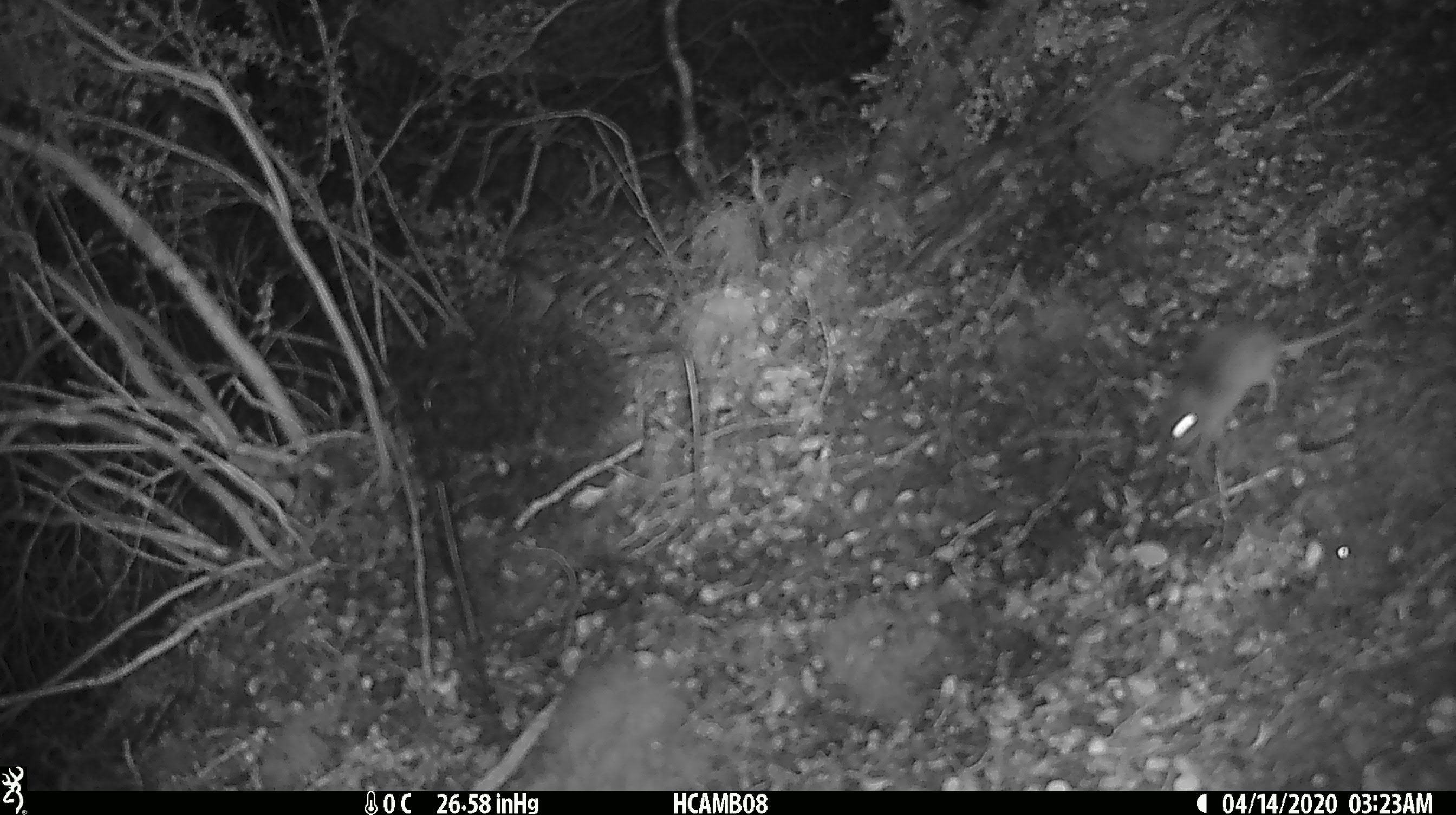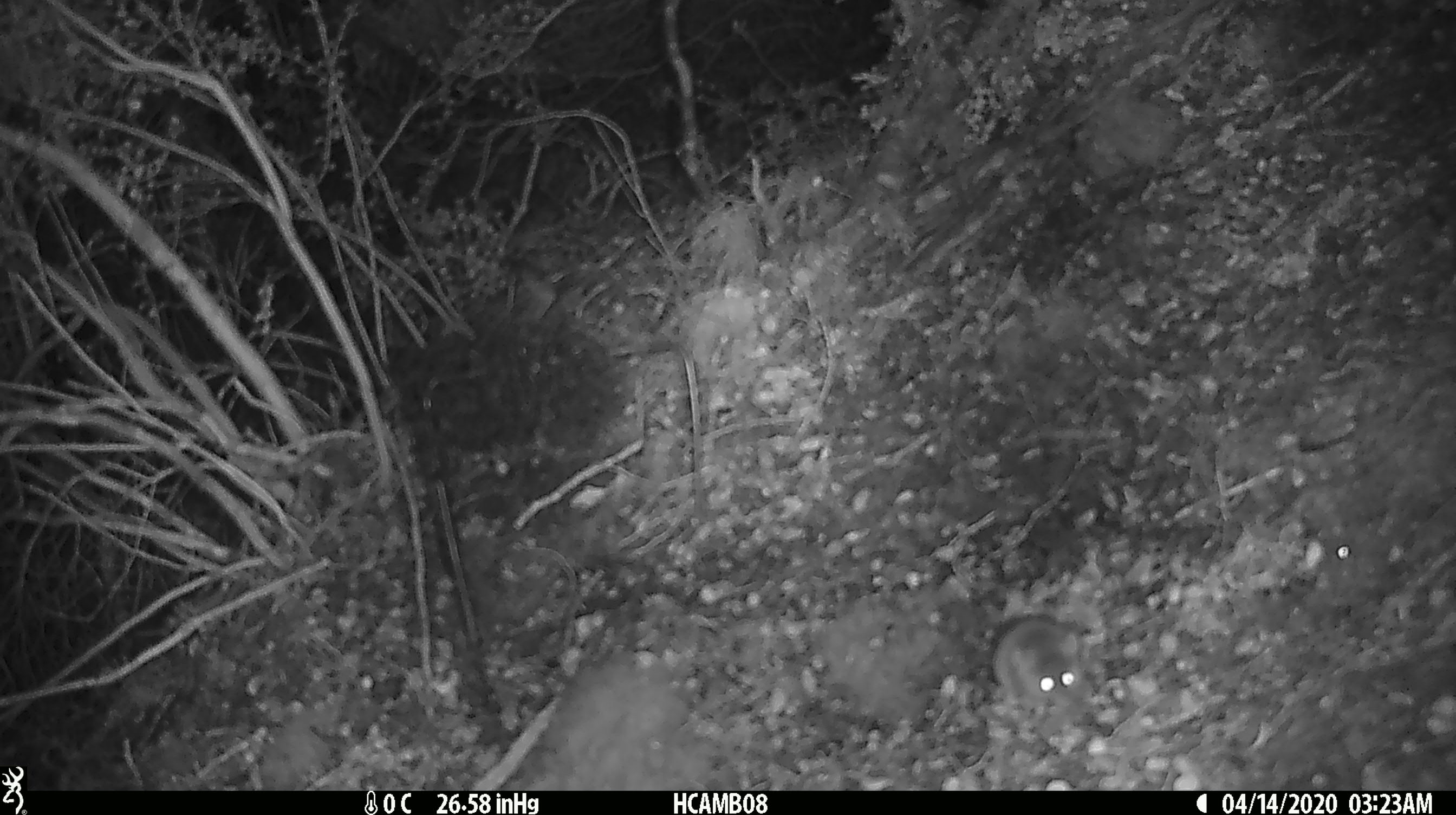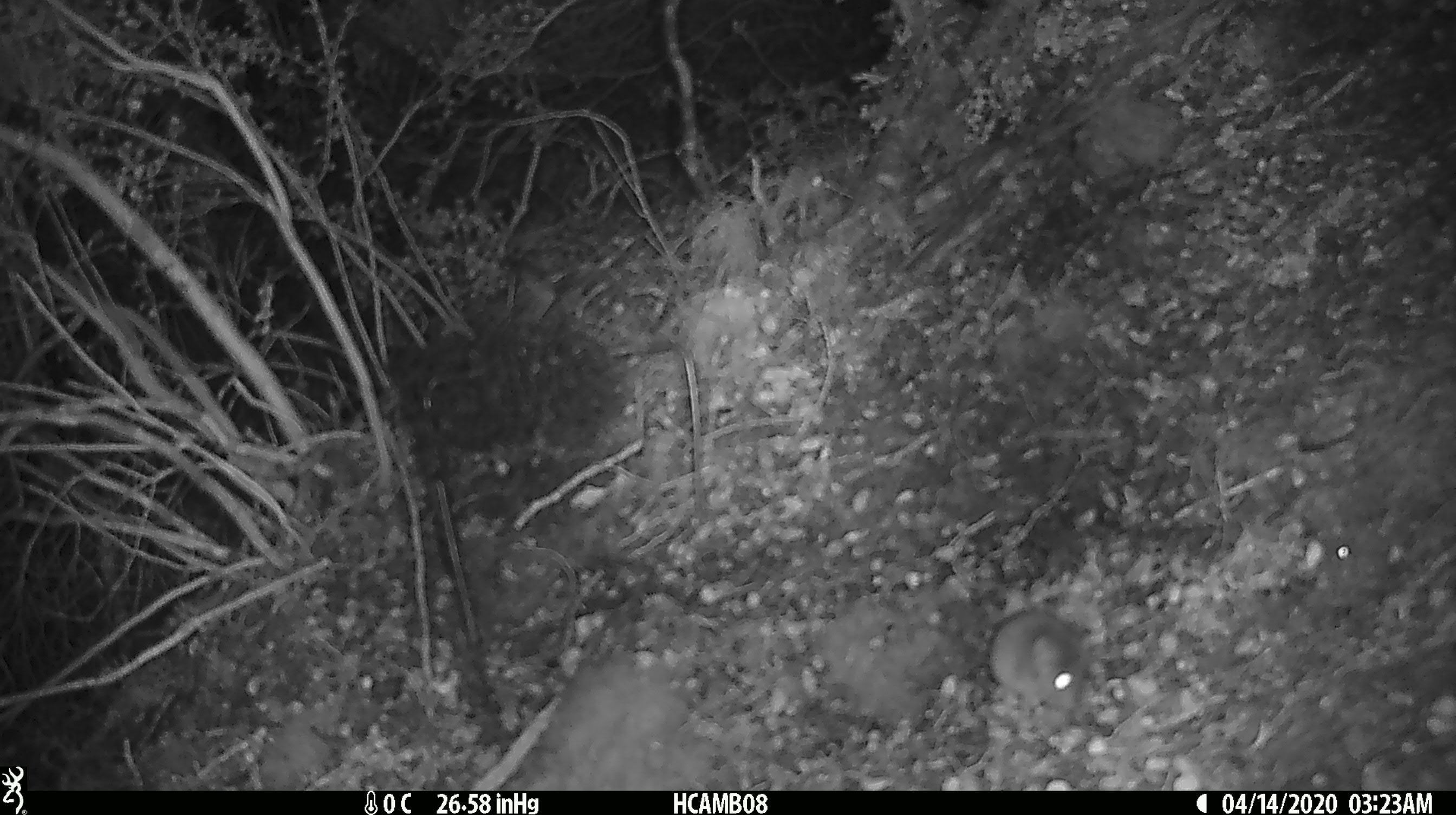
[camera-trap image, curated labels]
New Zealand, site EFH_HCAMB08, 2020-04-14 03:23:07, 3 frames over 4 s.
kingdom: Animalia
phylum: Chordata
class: Mammalia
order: Rodentia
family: Muridae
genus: Mus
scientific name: Mus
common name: mouse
Mouse (Mus).